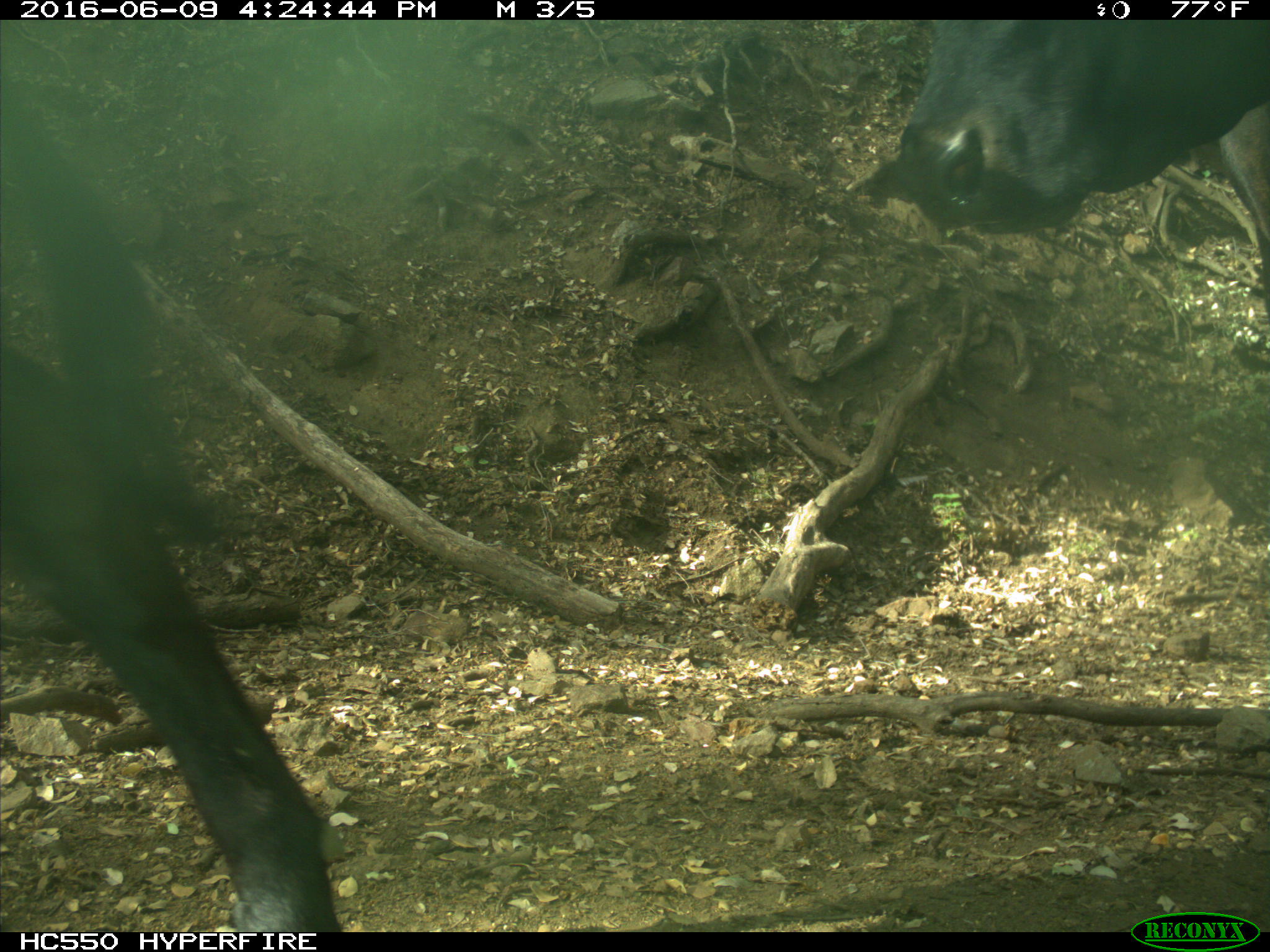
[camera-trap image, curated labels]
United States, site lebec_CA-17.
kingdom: Animalia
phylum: Chordata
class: Mammalia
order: Artiodactyla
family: Bovidae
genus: Bos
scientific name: Bos taurus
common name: domestic cow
Bos taurus (domestic cow).